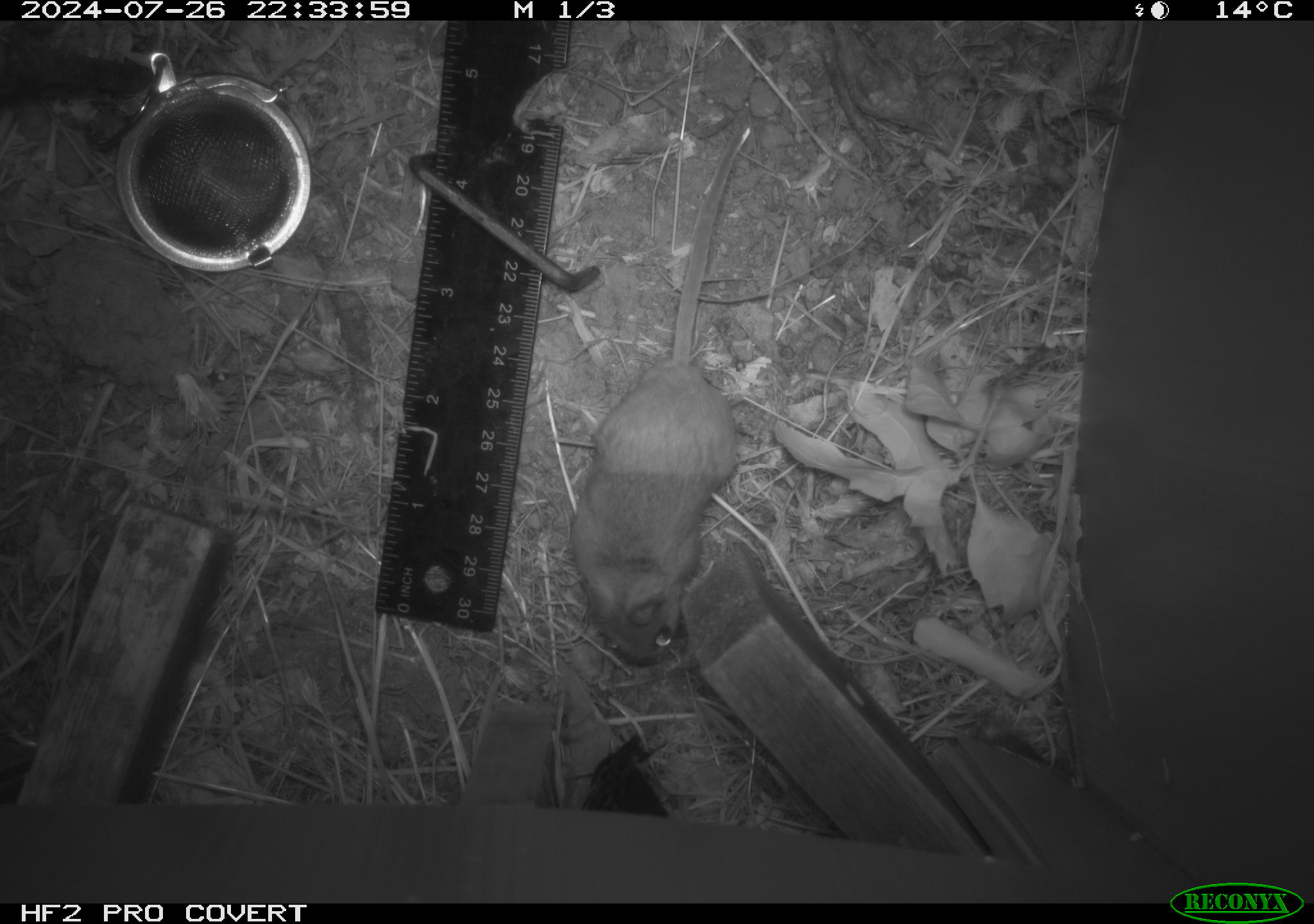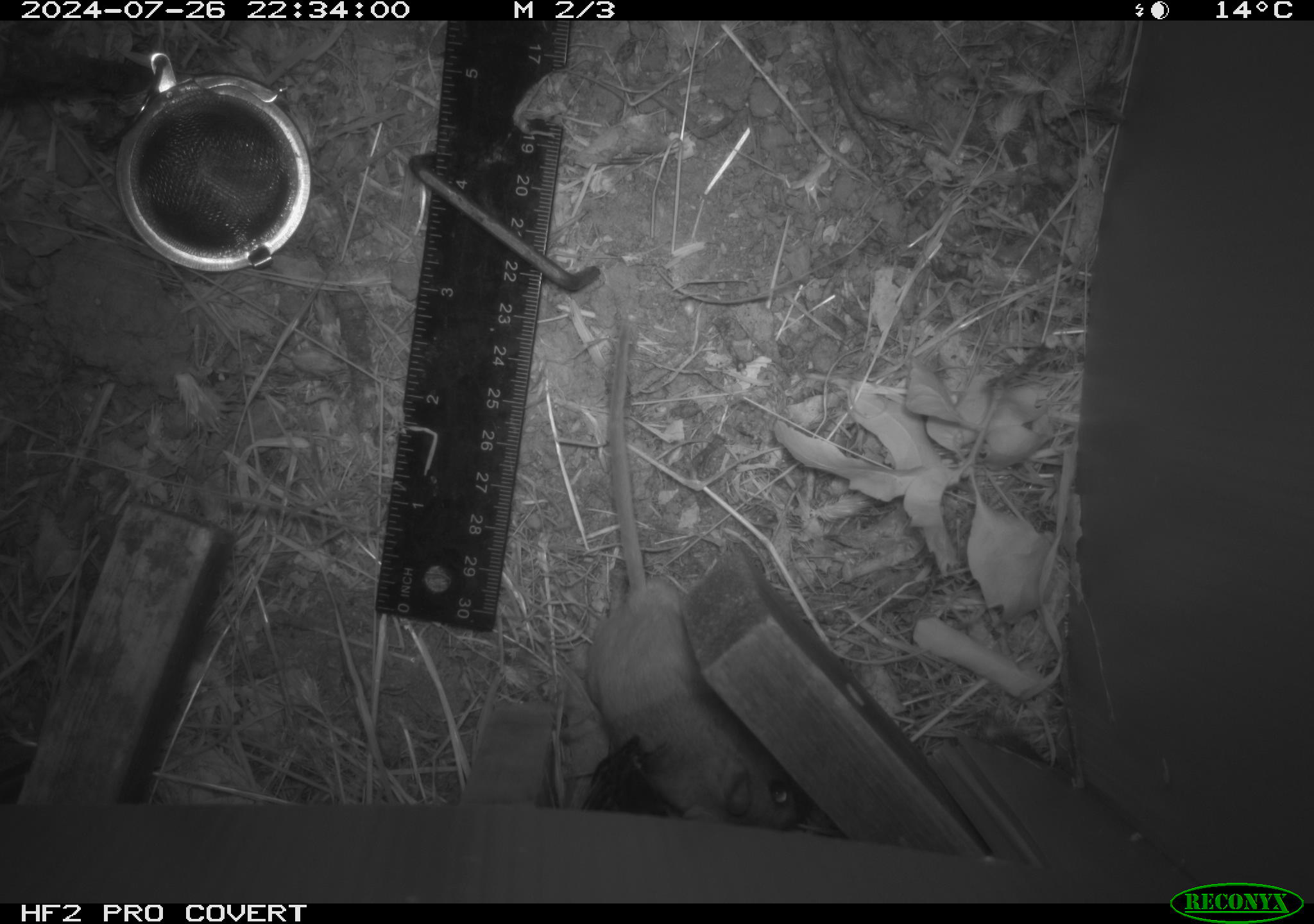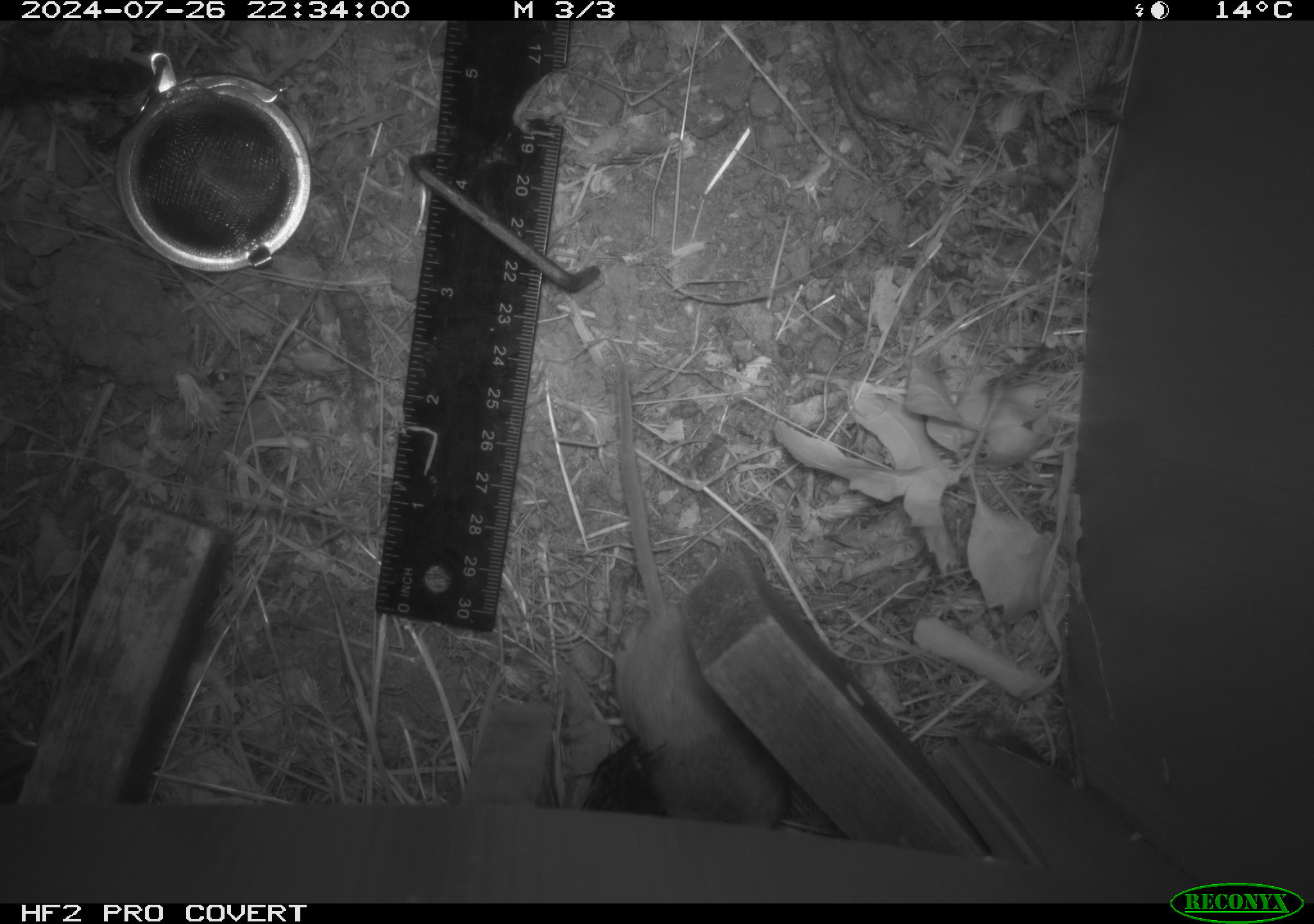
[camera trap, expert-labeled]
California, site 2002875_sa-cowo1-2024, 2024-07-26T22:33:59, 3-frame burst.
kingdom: Animalia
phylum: Chordata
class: Mammalia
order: Rodentia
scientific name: Rodentia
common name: mouse species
Mouse species (Rodentia).